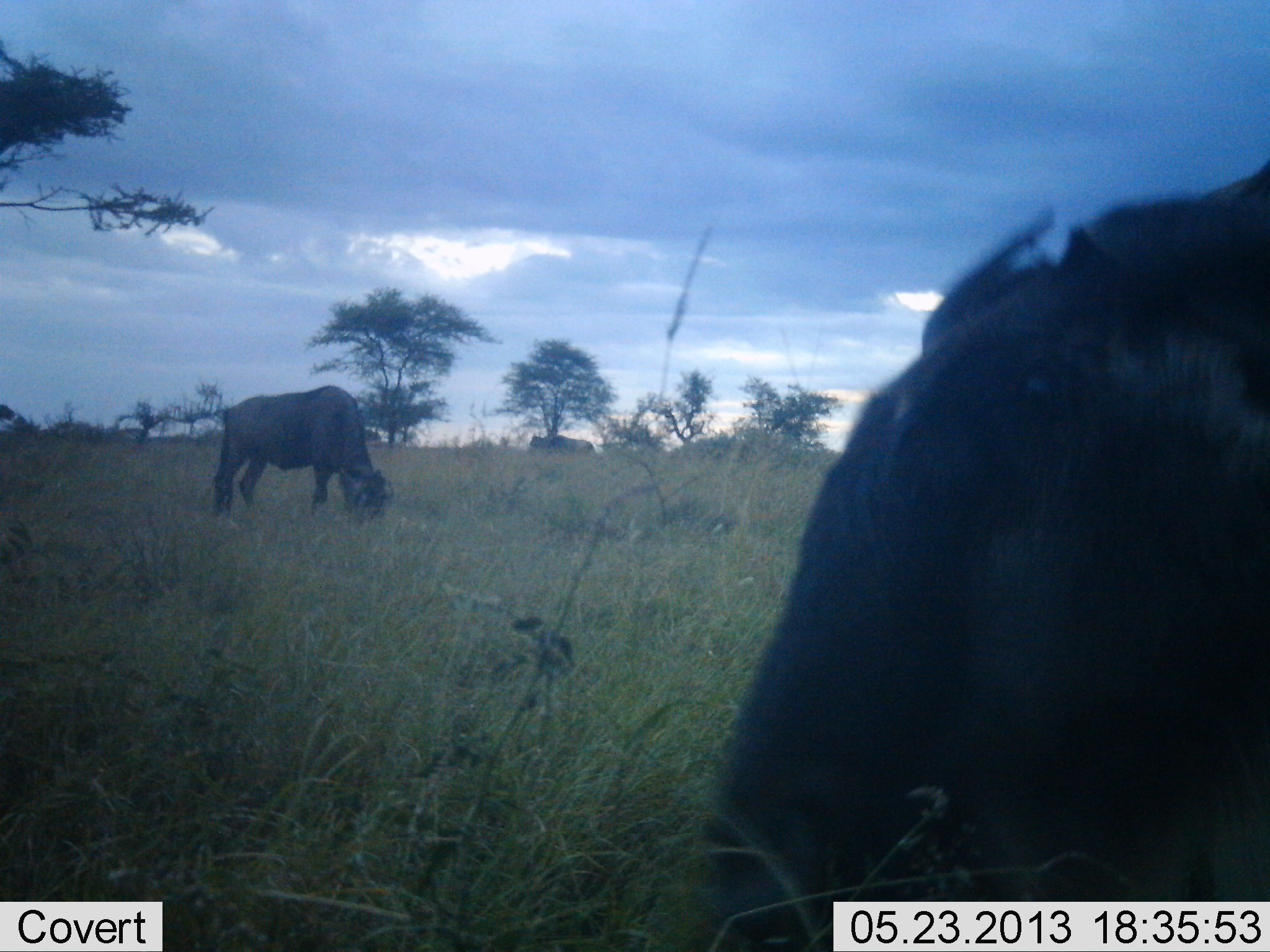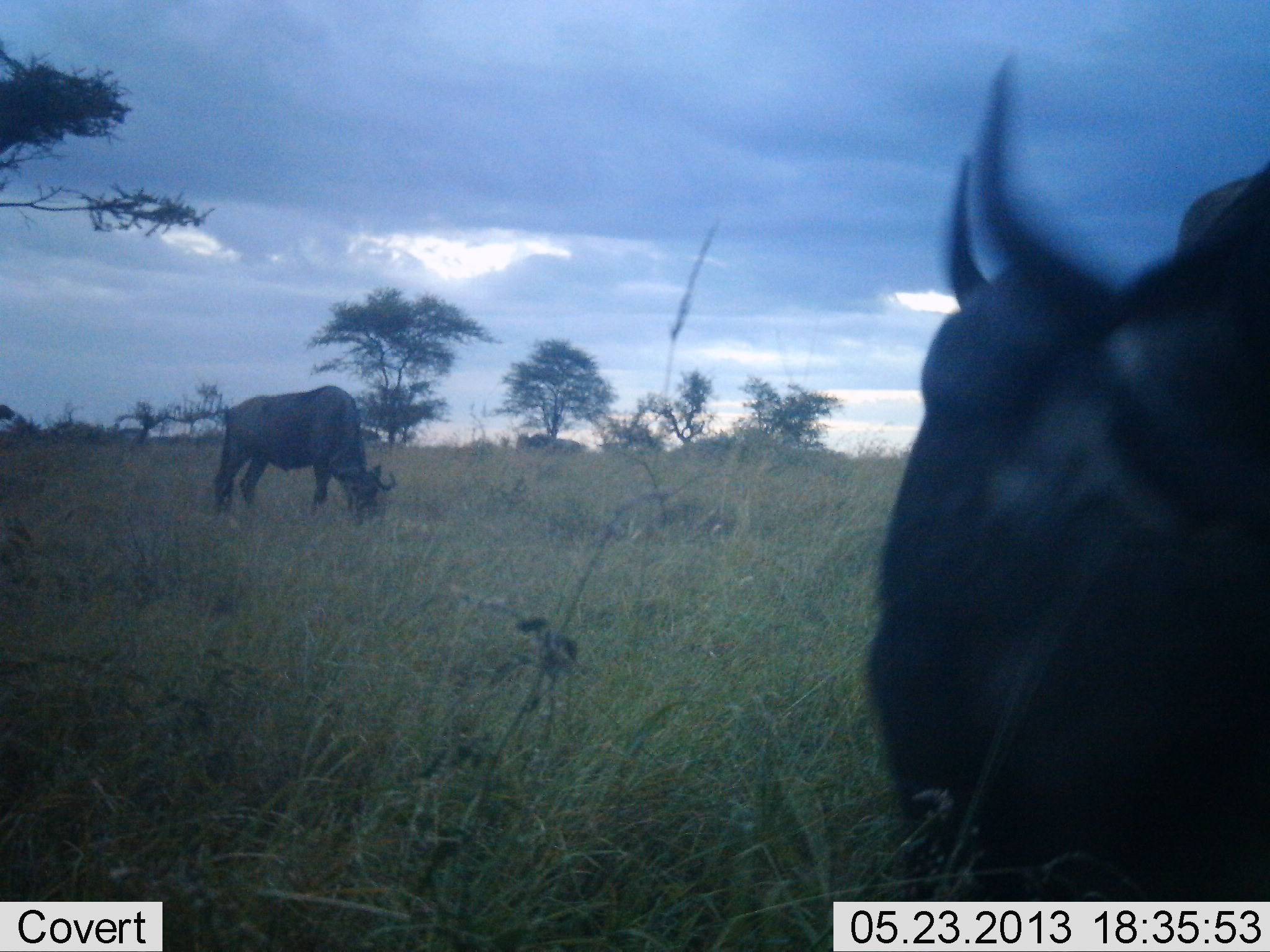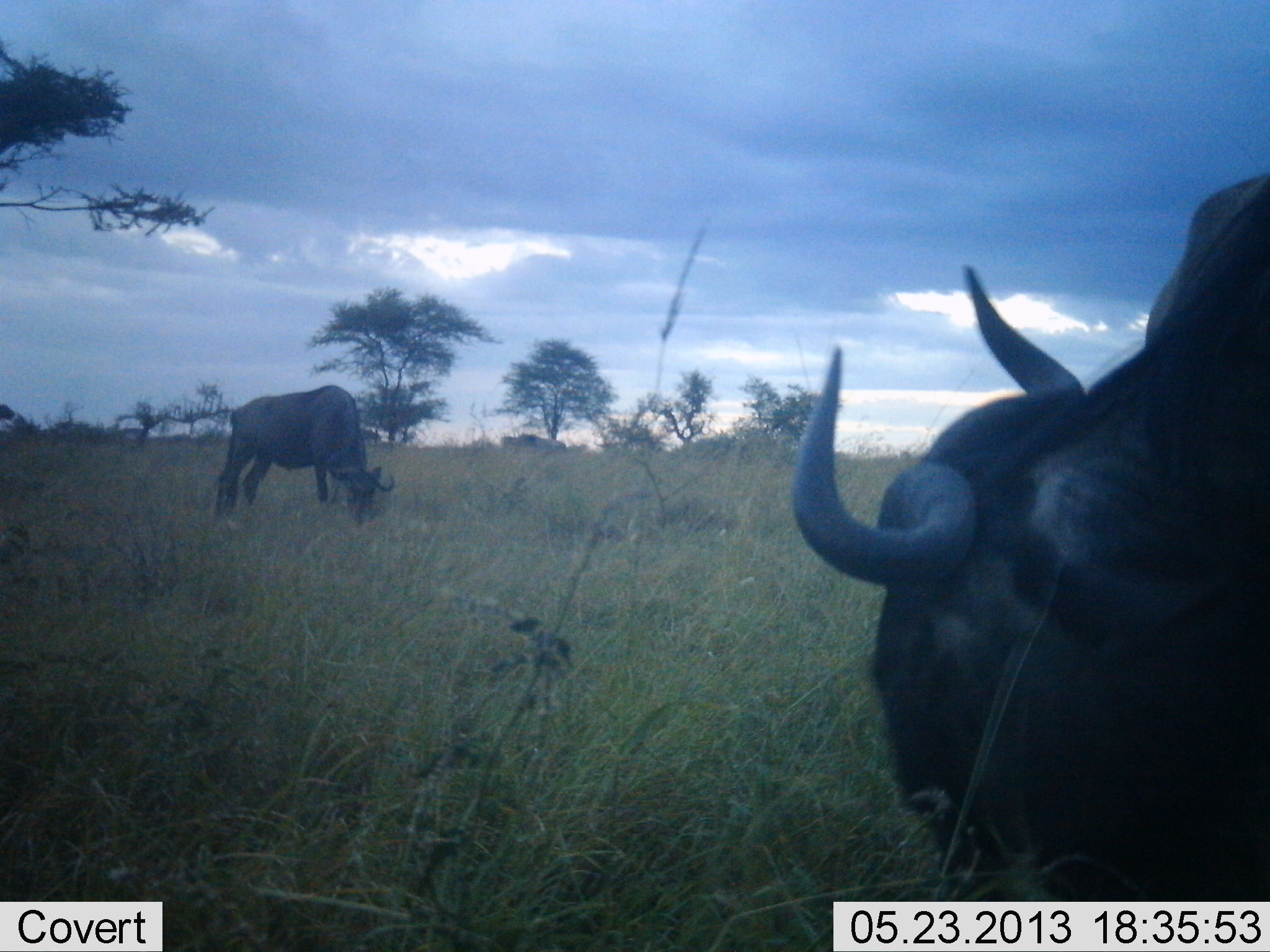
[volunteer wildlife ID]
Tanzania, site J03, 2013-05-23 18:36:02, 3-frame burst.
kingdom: Animalia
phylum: Chordata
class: Mammalia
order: Artiodactyla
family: Bovidae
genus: Connochaetes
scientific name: Connochaetes taurinus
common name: blue wildebeest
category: wildebeest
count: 3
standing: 60%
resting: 0%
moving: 40%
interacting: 0%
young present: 0%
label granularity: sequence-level